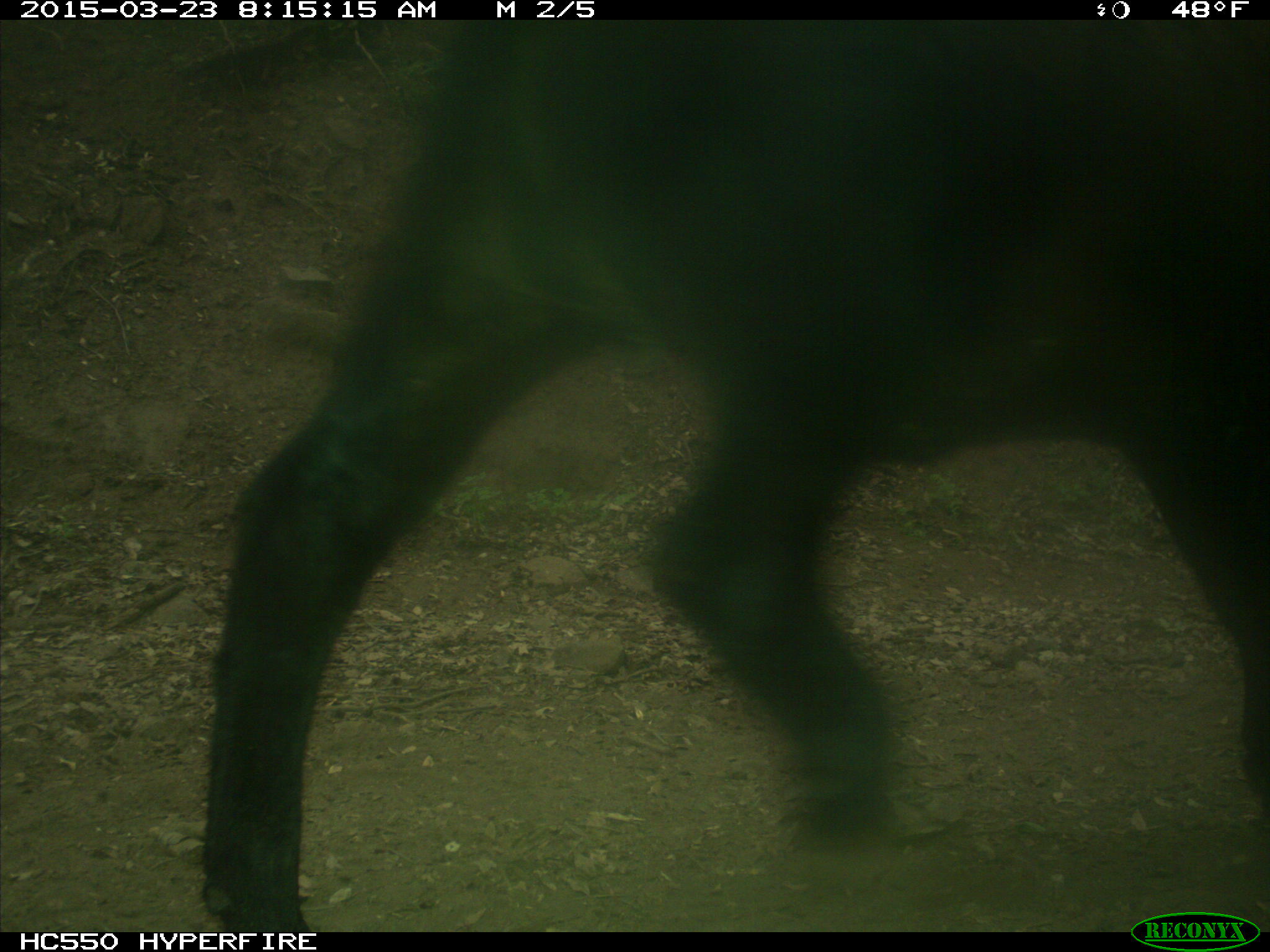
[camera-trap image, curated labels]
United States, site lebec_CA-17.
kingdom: Animalia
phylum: Chordata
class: Mammalia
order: Artiodactyla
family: Bovidae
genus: Bos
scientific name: Bos taurus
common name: domestic cow